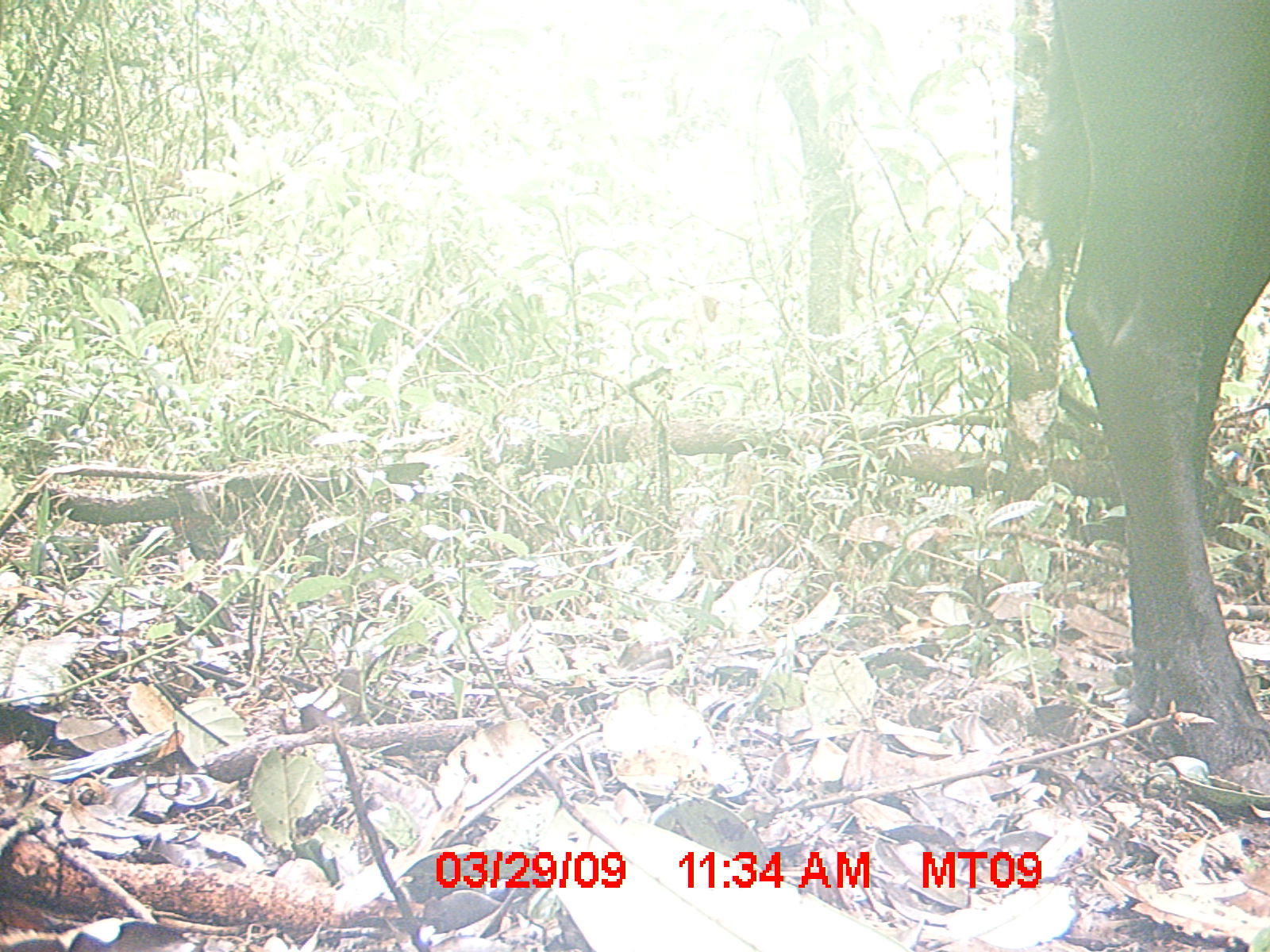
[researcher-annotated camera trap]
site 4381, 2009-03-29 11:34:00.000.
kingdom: Animalia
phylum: Chordata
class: Mammalia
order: Artiodactyla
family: Bovidae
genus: Bos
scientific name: Bos taurus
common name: domestic cattle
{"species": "Bos taurus (domestic cattle)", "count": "2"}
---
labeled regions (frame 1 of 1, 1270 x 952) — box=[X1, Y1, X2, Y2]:
bos taurus: box=[1023, 0, 1270, 806]